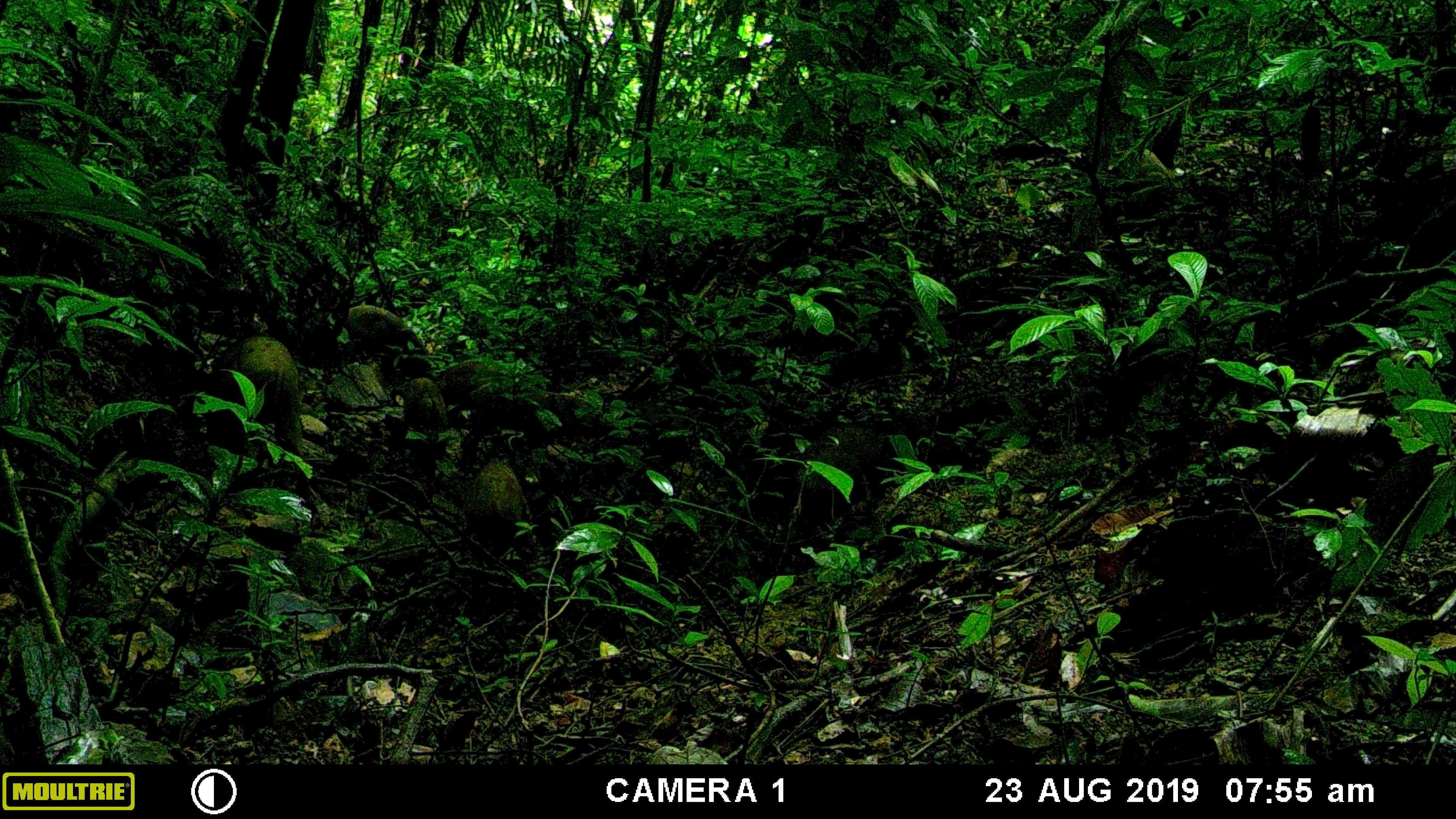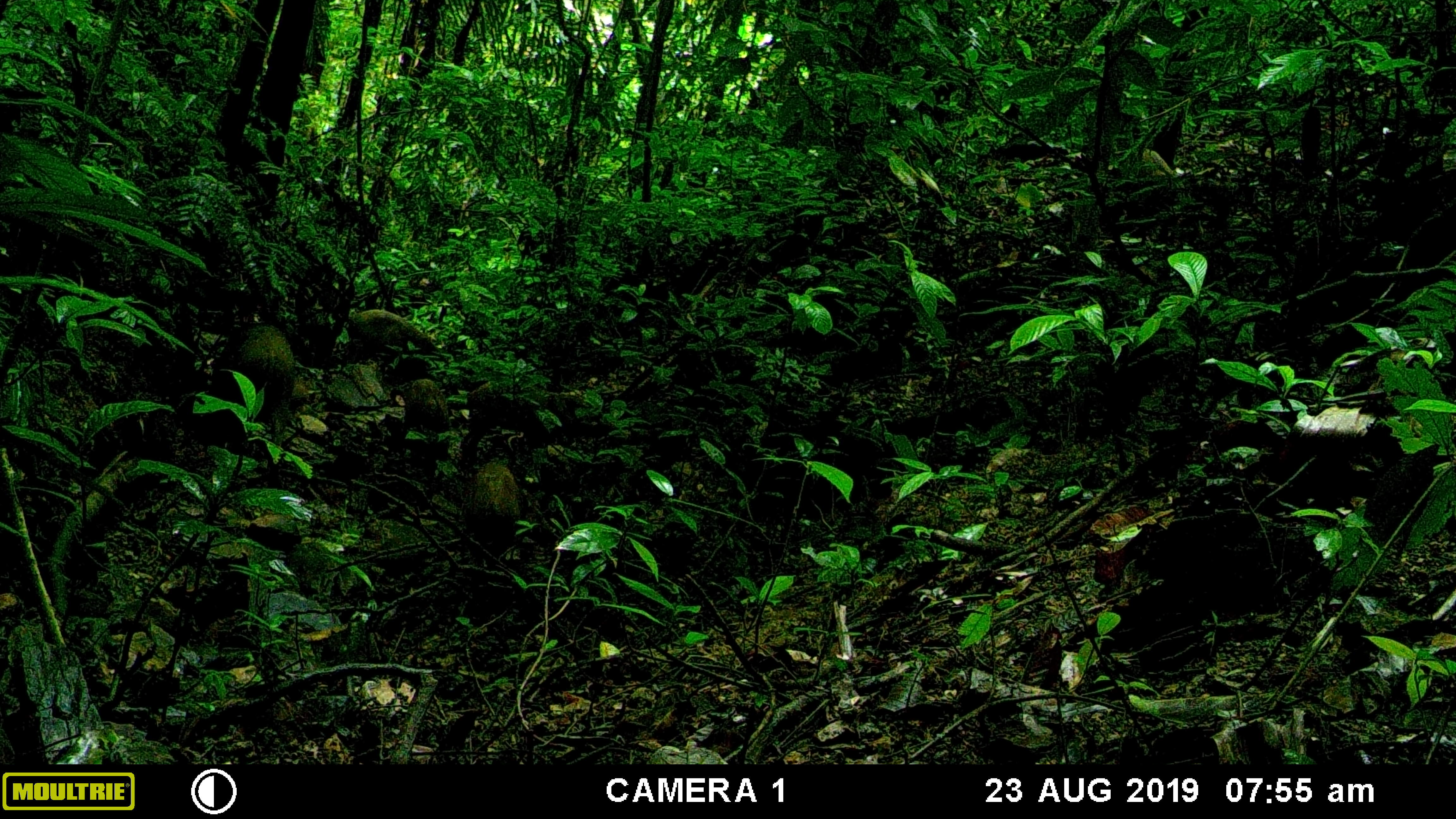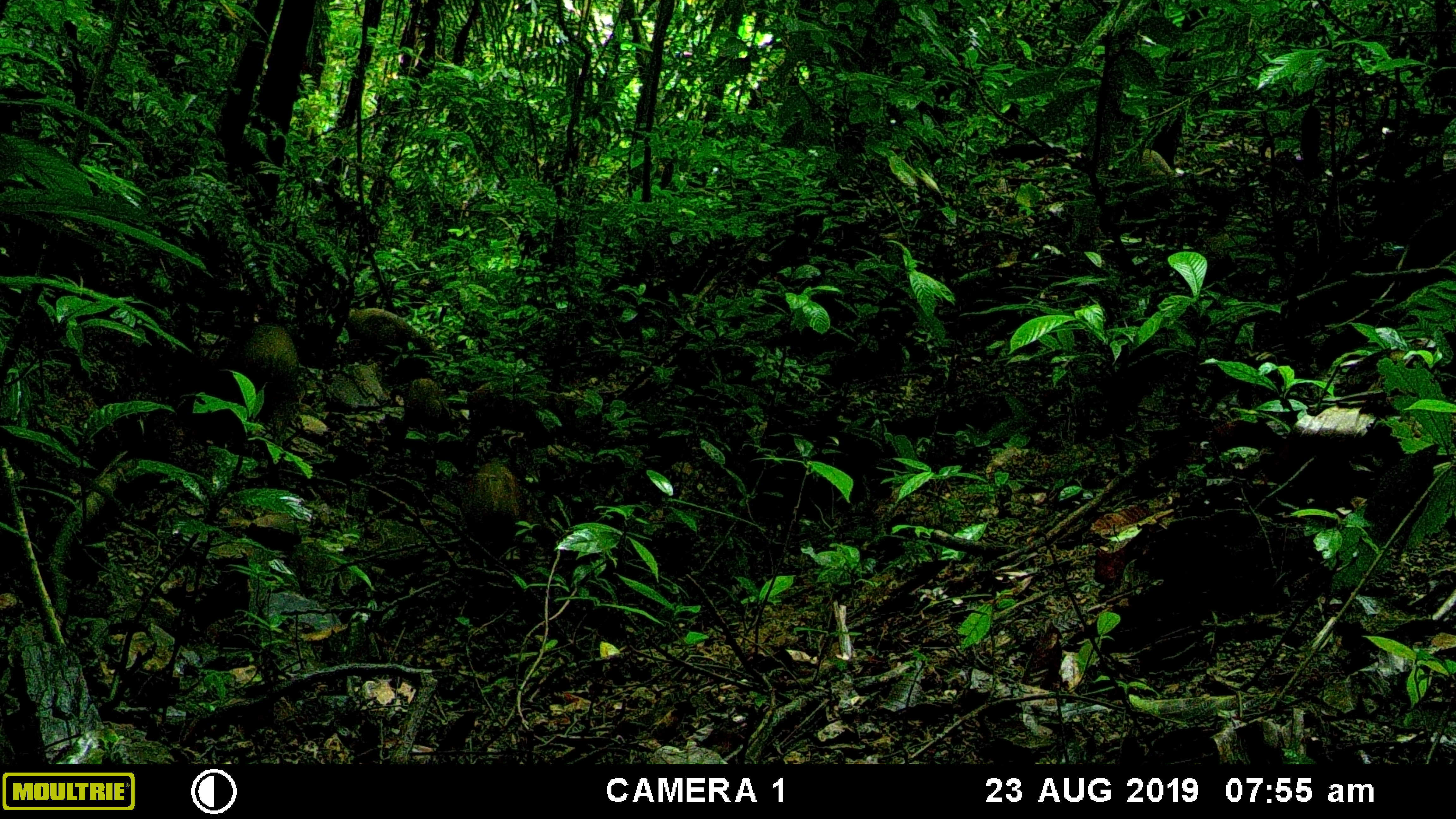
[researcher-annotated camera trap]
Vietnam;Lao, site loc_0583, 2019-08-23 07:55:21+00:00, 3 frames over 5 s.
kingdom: Animalia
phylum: Chordata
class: Mammalia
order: Artiodactyla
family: Suidae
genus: Sus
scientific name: Sus scrofa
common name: eurasian wild pig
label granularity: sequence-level